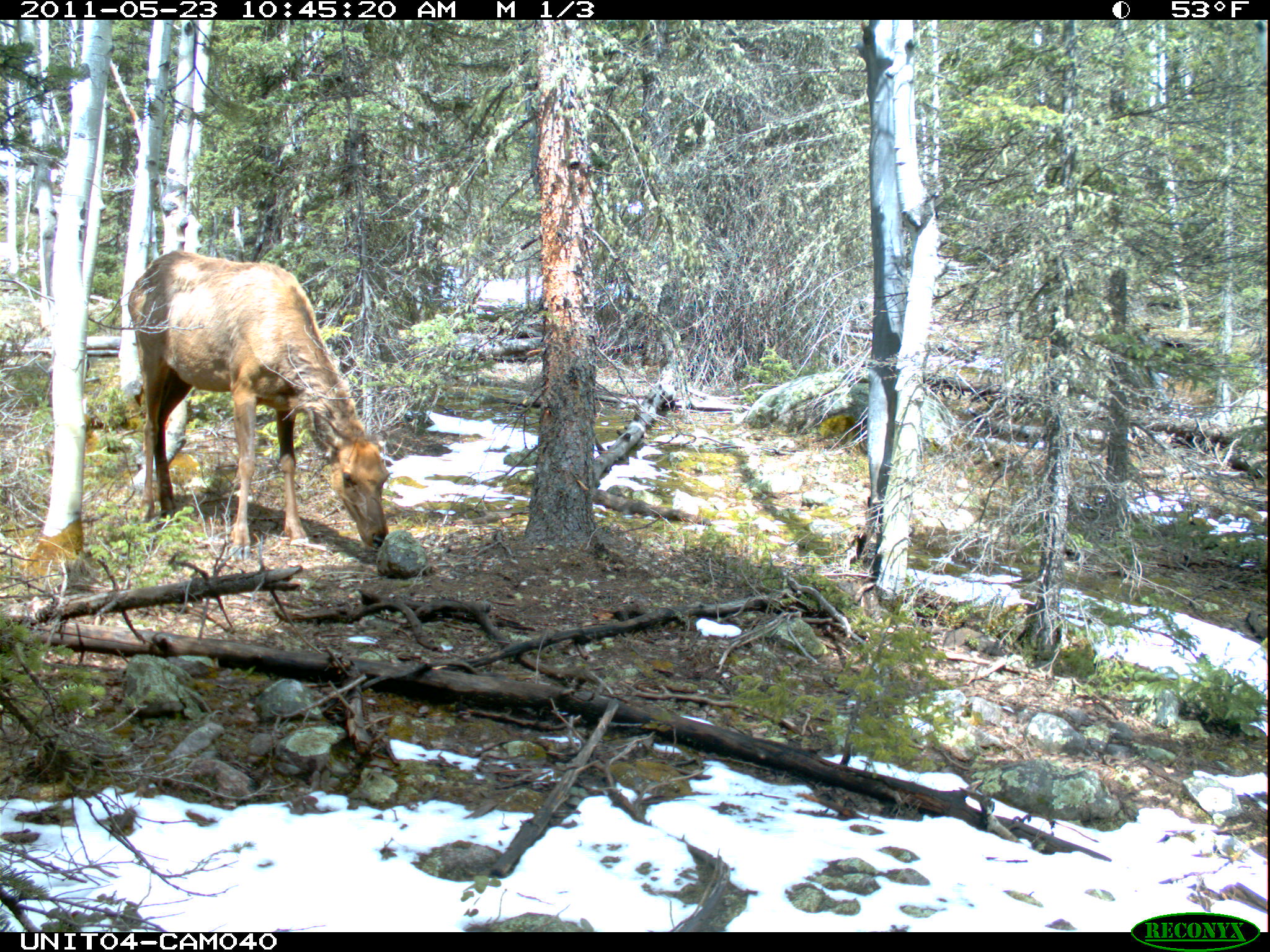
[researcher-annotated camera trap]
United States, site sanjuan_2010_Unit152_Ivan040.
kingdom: Animalia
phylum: Chordata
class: Mammalia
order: Artiodactyla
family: Cervidae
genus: Cervus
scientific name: Cervus elaphus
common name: red deer